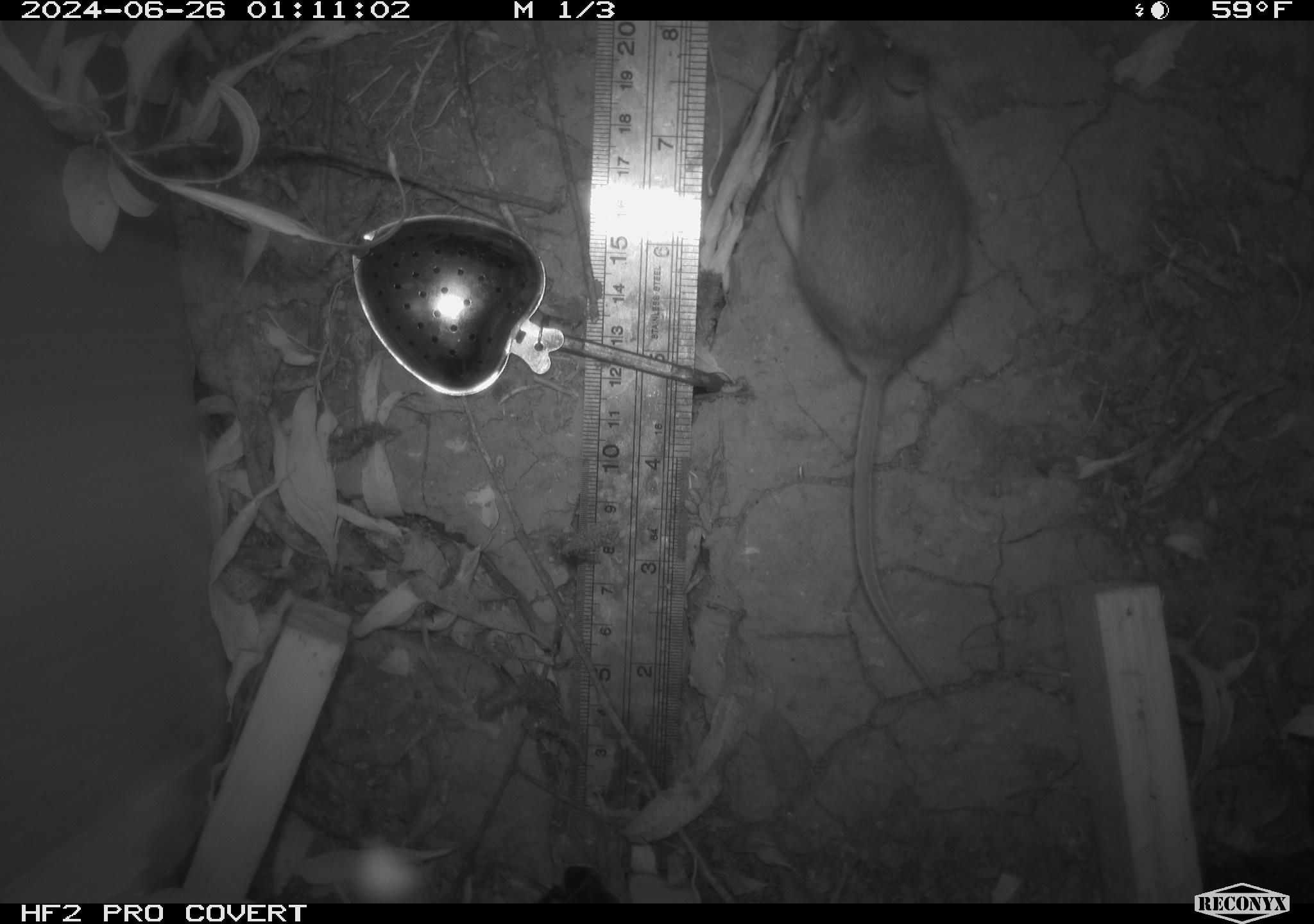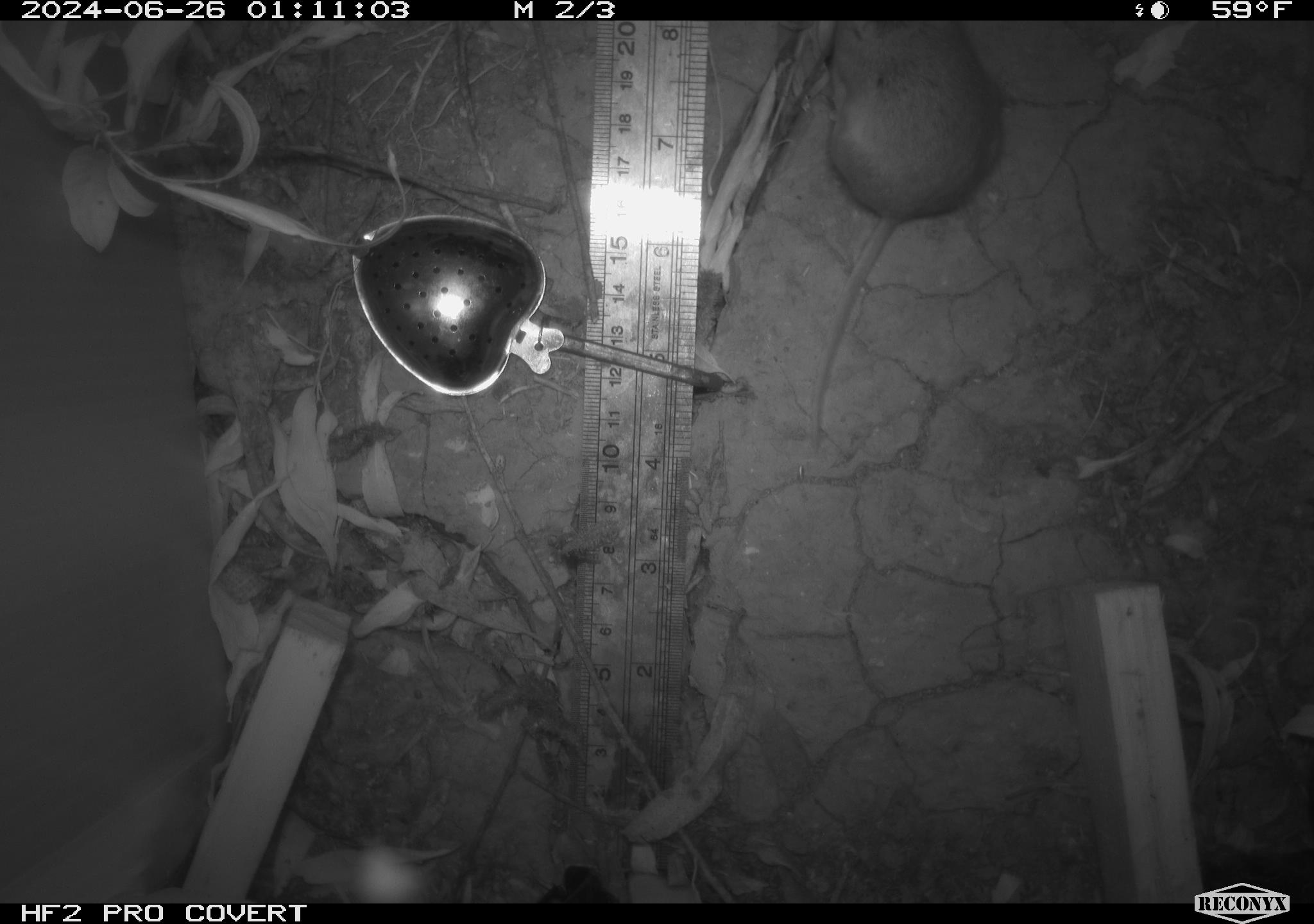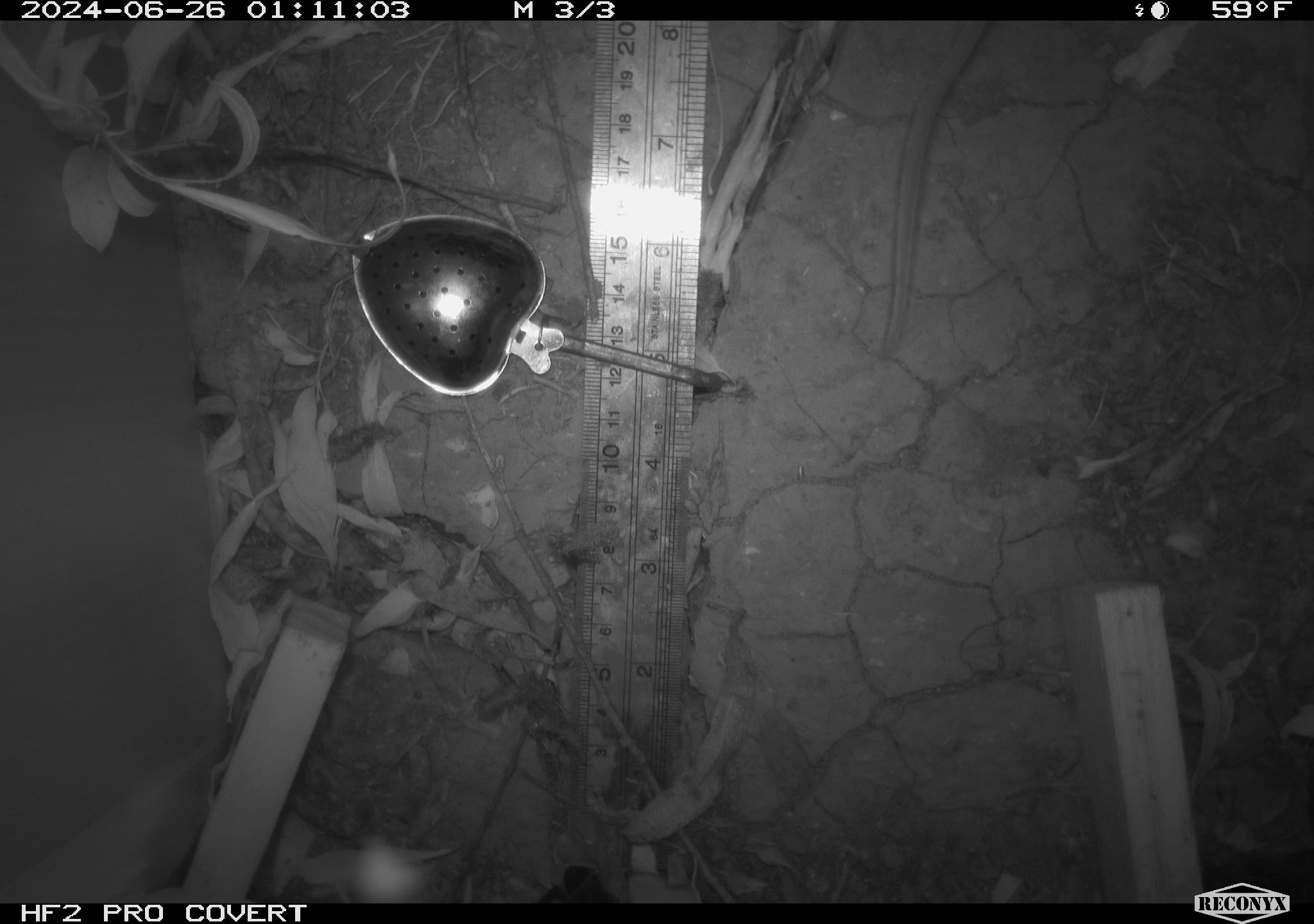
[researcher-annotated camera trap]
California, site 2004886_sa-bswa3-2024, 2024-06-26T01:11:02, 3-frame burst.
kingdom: Animalia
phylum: Chordata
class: Mammalia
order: Rodentia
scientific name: Rodentia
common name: mouse species